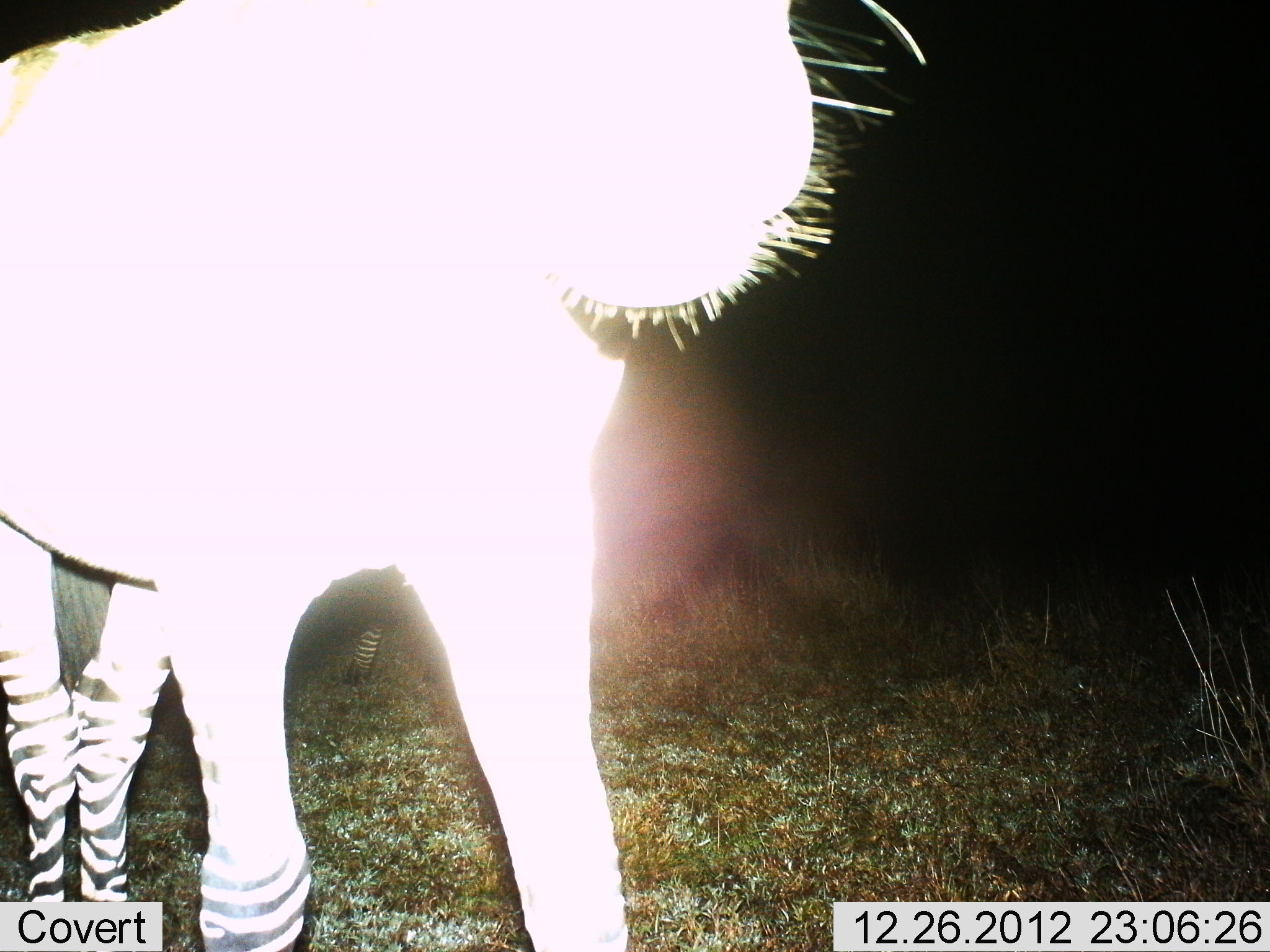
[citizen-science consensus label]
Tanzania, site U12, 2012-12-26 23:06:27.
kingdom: Animalia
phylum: Chordata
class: Mammalia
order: Perissodactyla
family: Equidae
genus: Equus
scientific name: Equus quagga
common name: plains zebra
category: zebra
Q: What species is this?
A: Zebra (plains zebra) (Equus quagga).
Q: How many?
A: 2.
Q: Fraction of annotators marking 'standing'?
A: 100%.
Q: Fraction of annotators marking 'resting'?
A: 0%.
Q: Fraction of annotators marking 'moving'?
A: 0%.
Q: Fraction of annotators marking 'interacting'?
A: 0%.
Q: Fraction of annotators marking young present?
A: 0%.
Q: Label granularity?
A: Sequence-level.